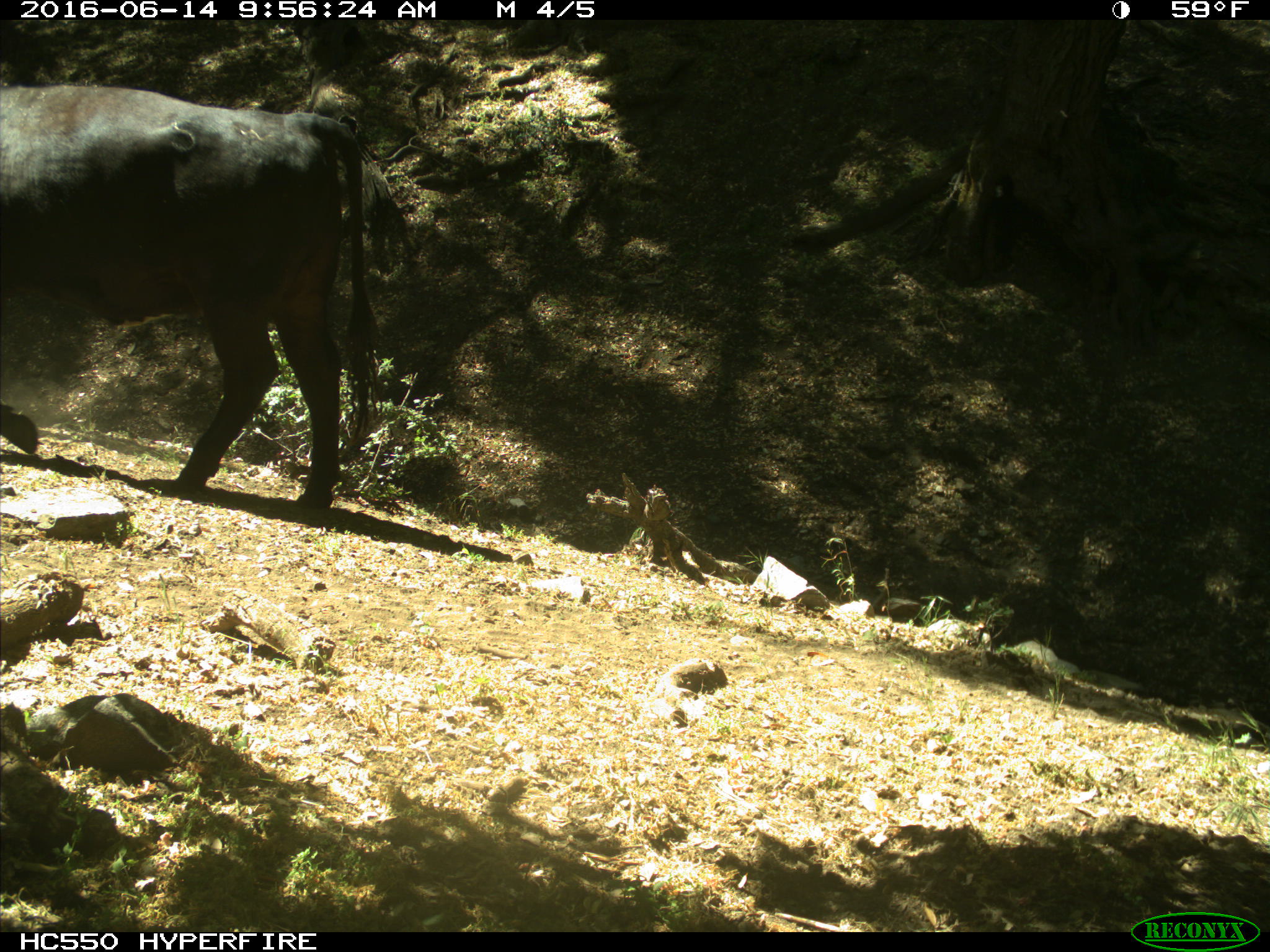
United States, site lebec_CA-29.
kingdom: Animalia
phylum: Chordata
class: Mammalia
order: Artiodactyla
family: Bovidae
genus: Bos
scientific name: Bos taurus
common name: domestic cow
Bos taurus (domestic cow).